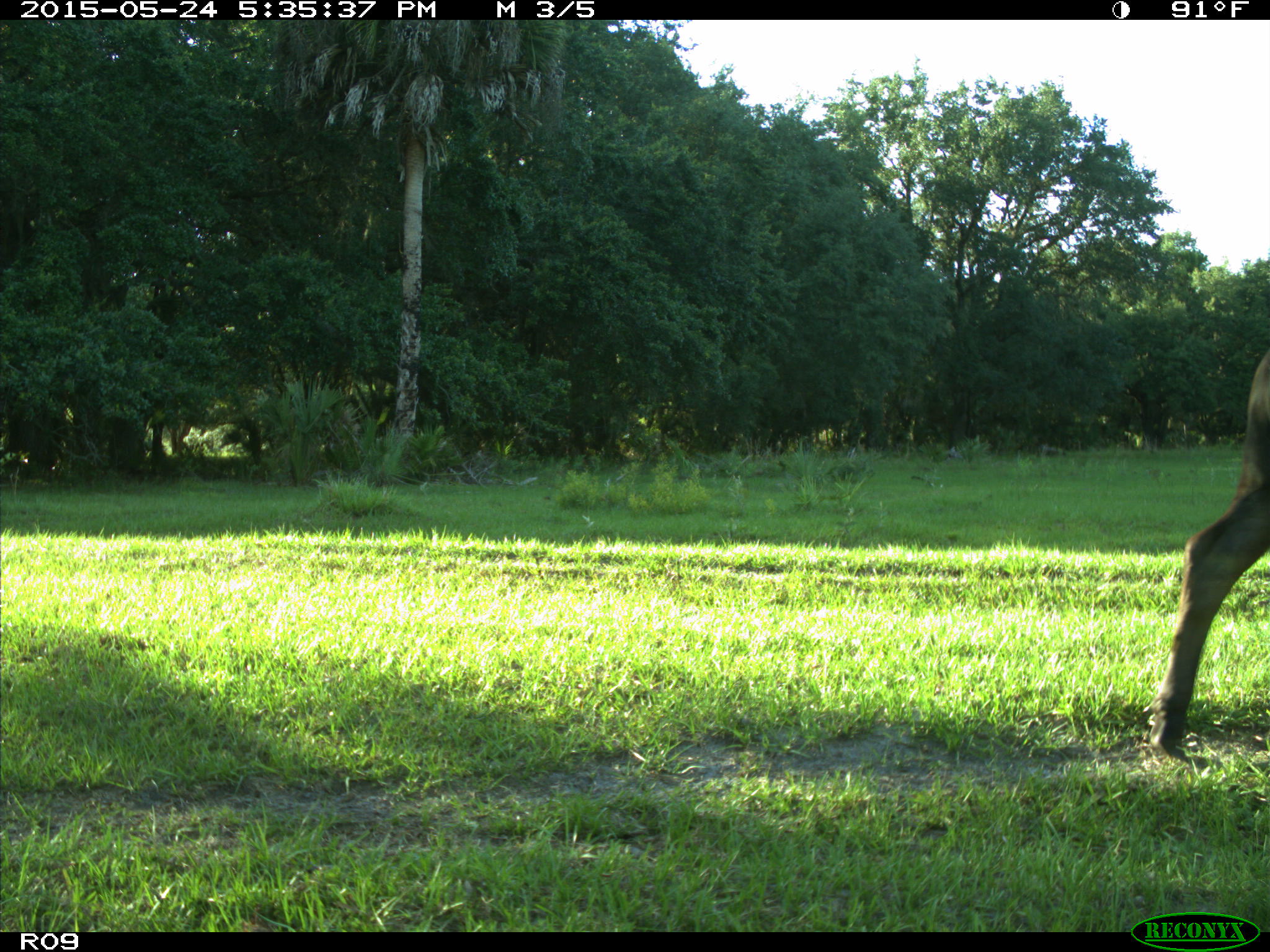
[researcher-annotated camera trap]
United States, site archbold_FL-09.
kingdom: Animalia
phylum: Chordata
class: Mammalia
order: Artiodactyla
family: Bovidae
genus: Bos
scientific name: Bos taurus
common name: domestic cow